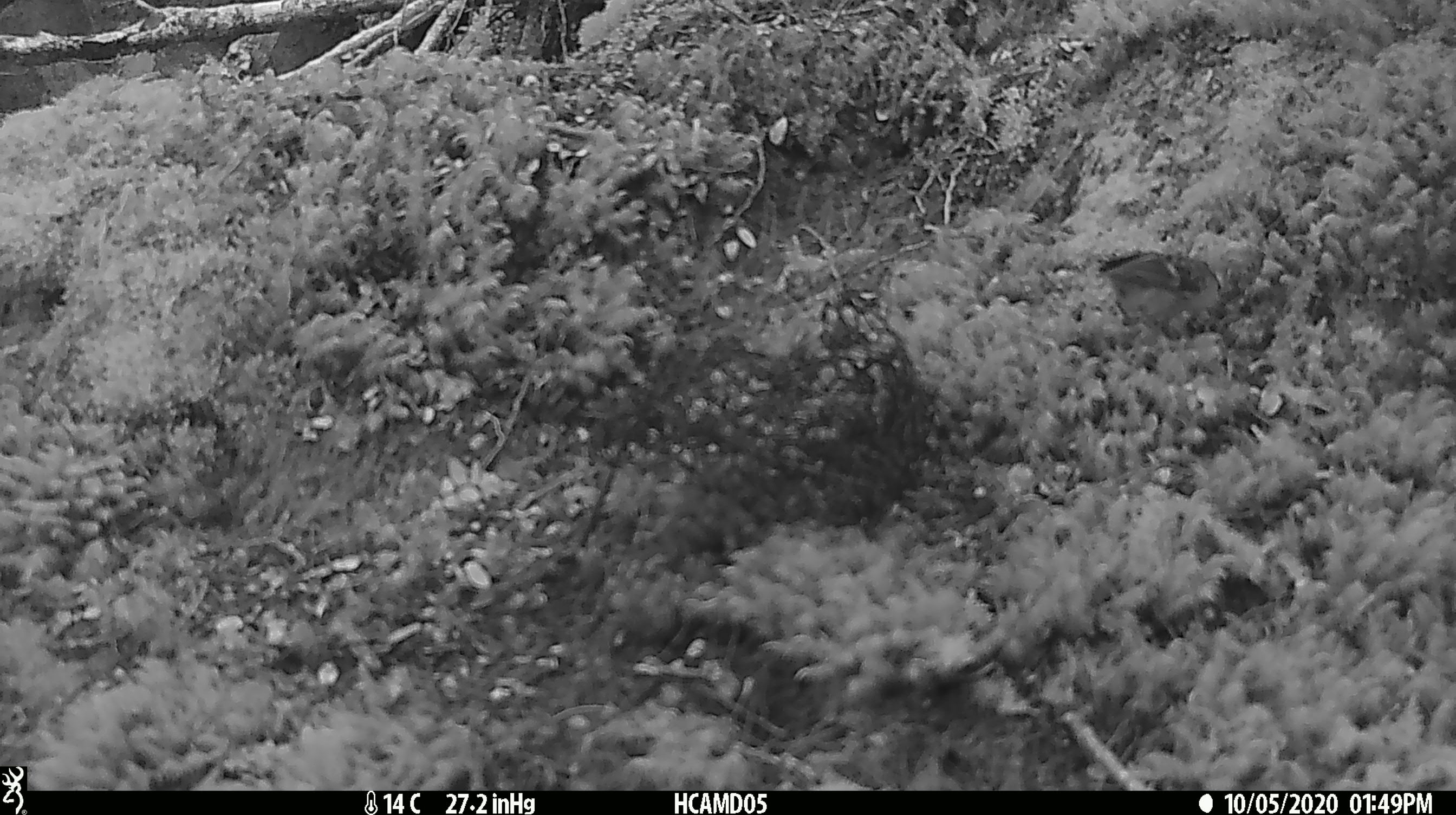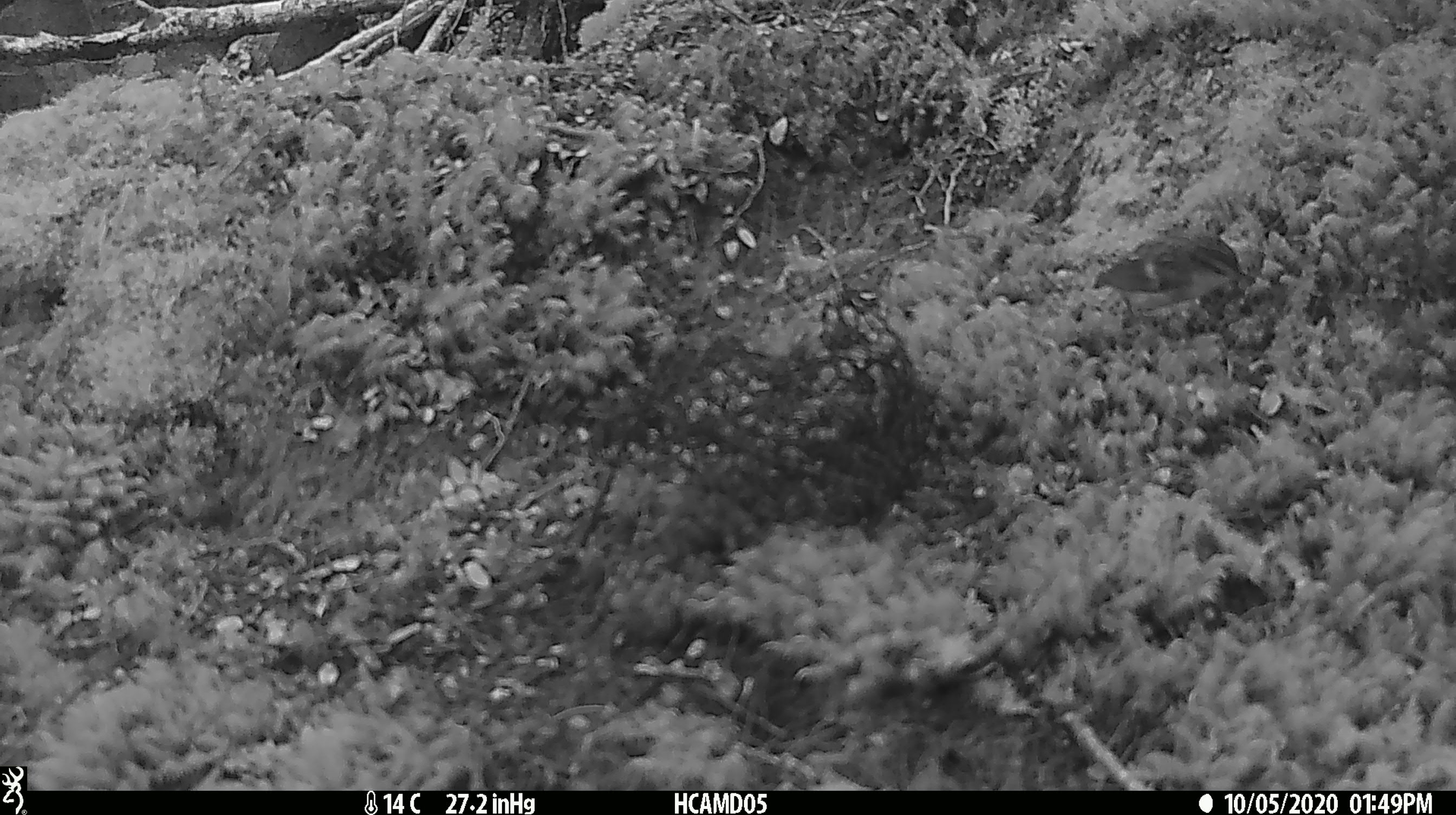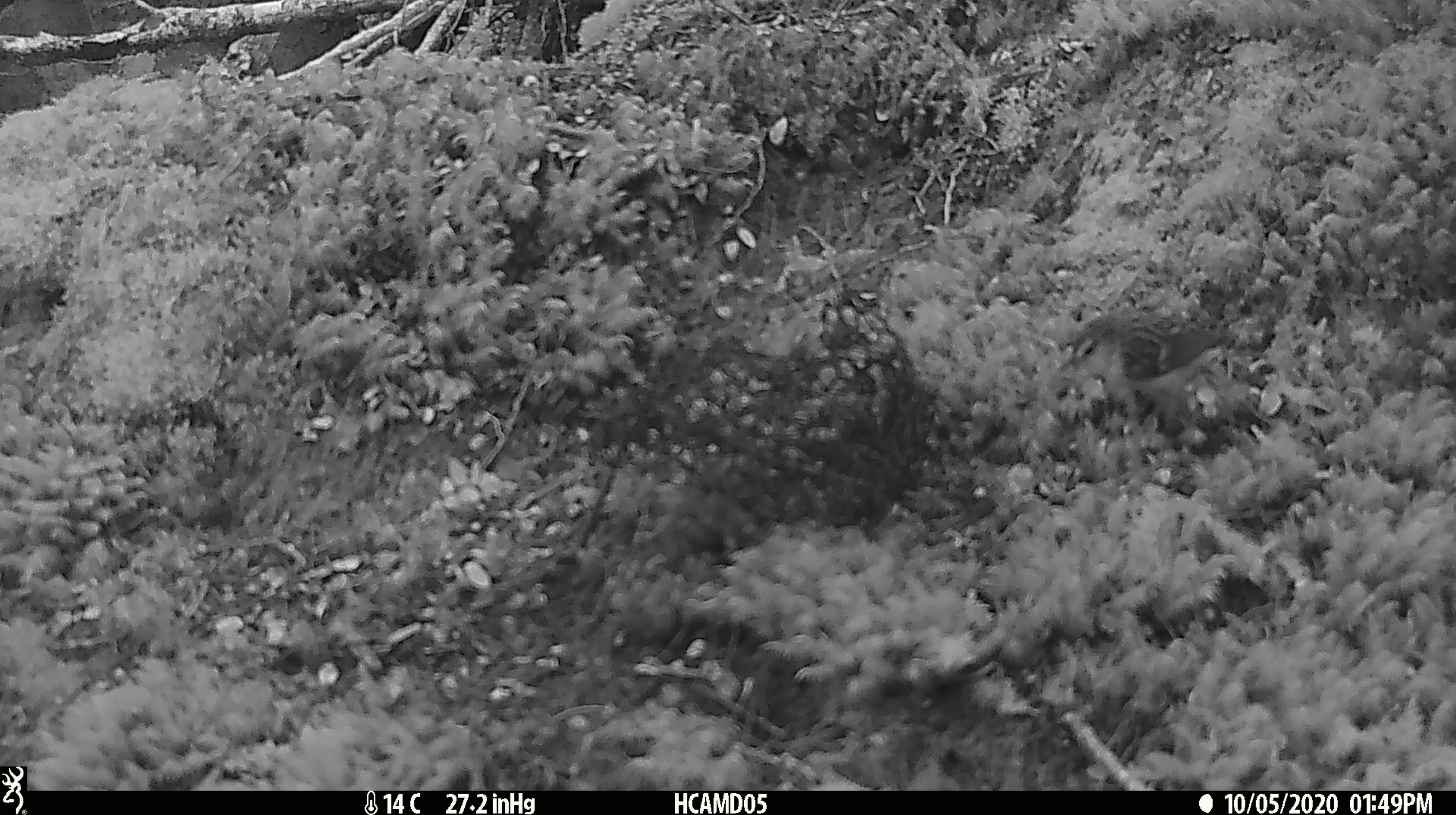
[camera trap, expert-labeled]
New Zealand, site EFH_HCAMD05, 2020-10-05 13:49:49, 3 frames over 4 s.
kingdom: Animalia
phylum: Chordata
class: Aves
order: Passeriformes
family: Acanthisittidae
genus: Acanthisitta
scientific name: Acanthisitta chloris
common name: rifleman